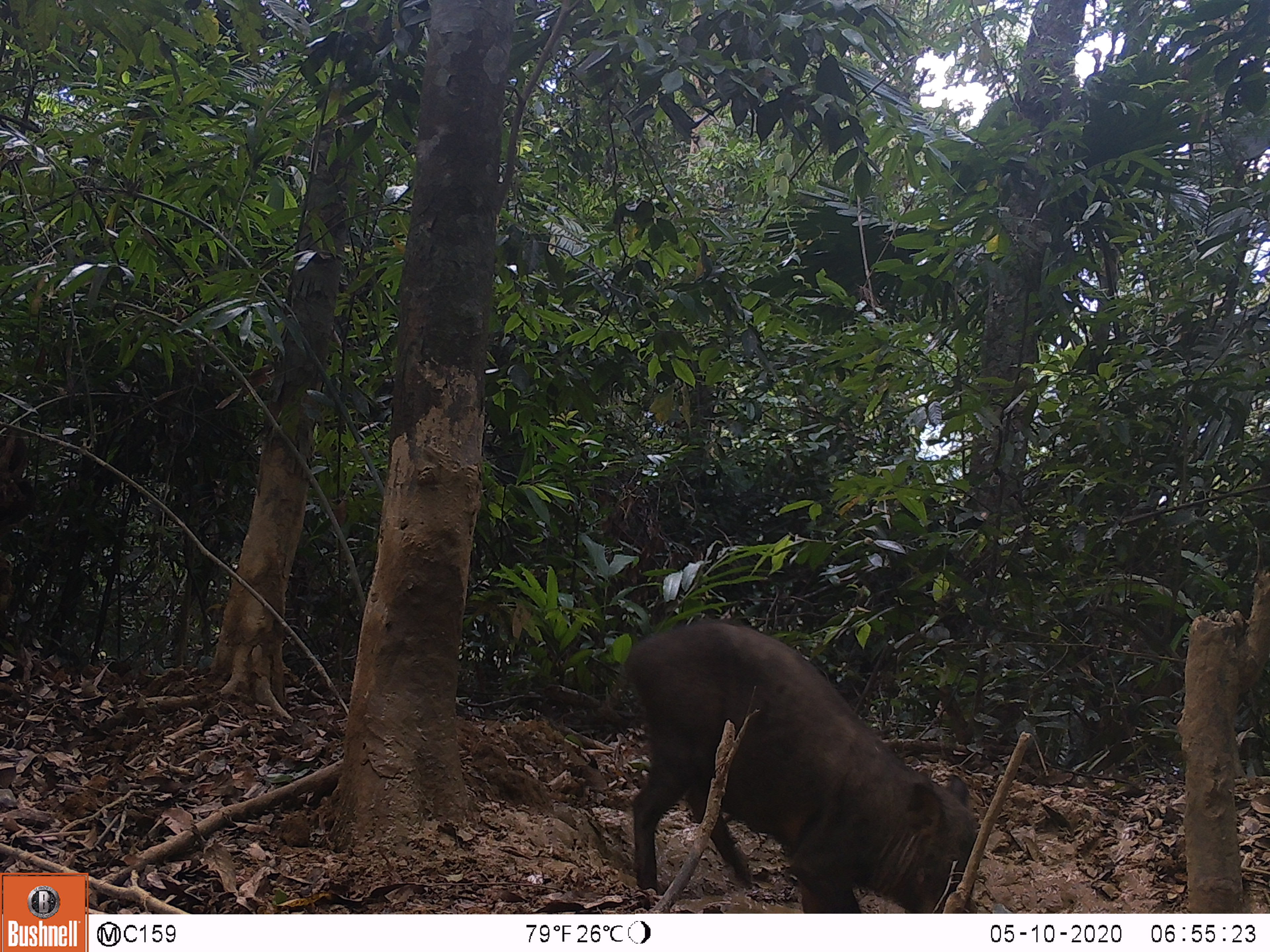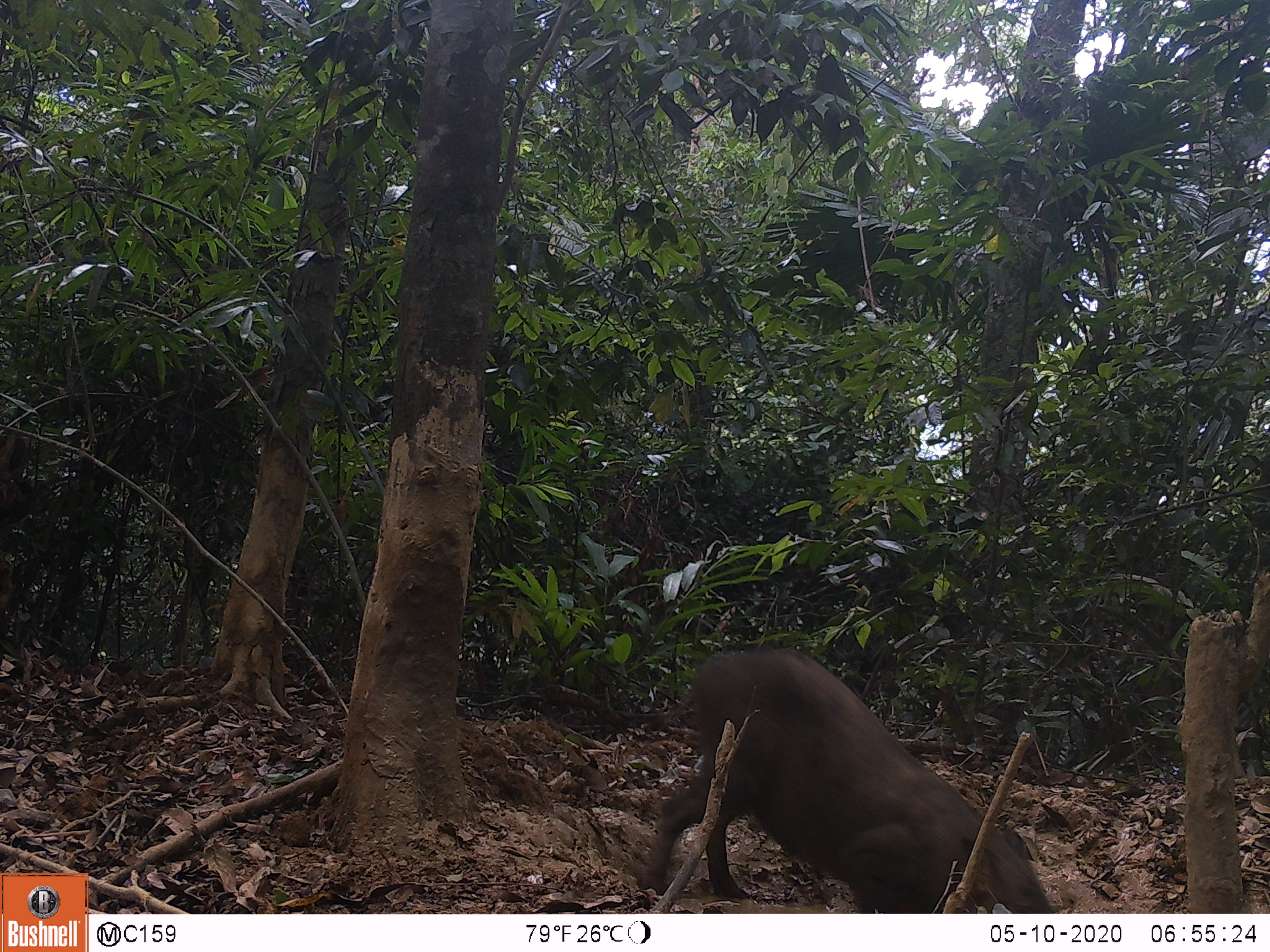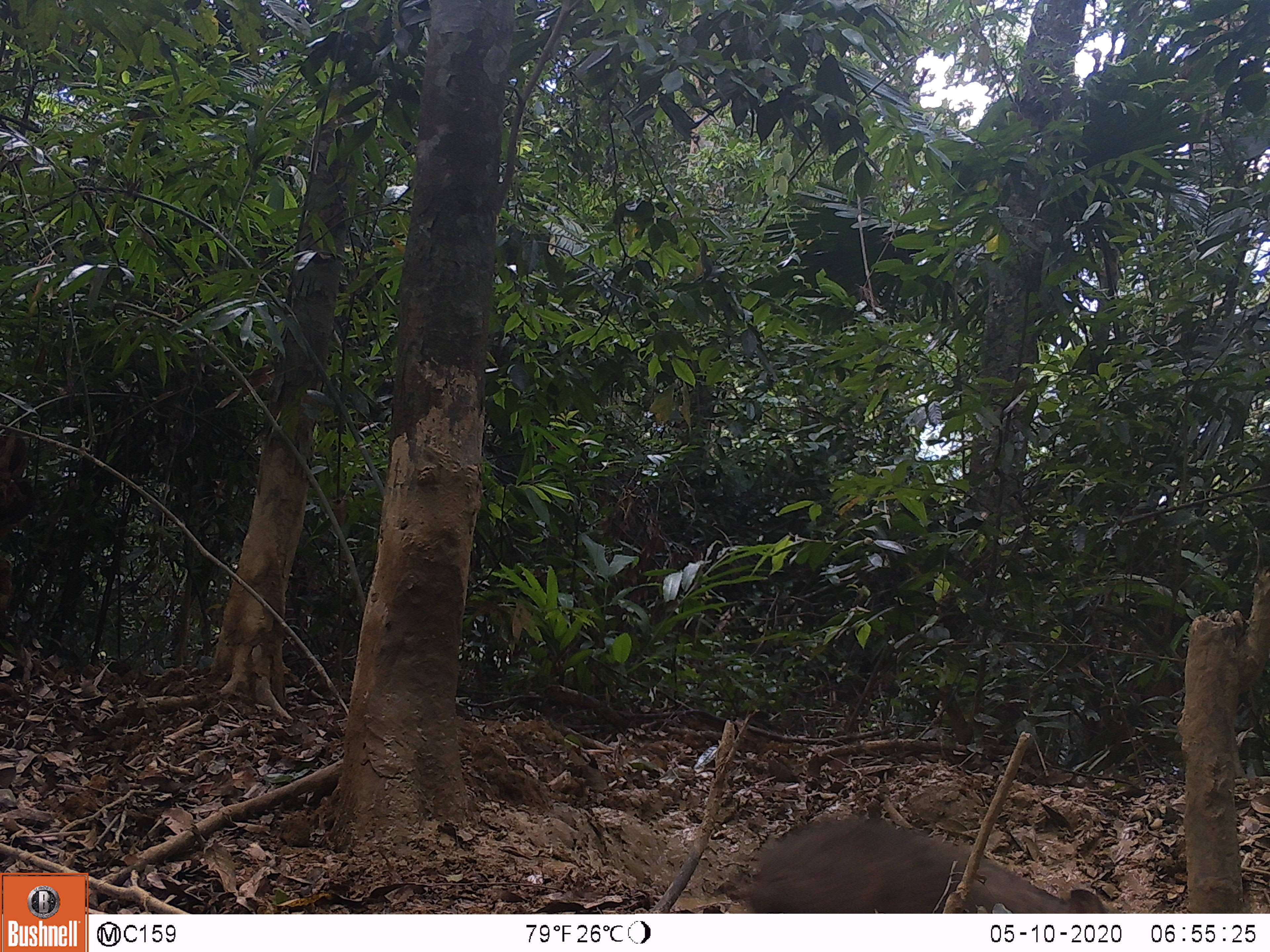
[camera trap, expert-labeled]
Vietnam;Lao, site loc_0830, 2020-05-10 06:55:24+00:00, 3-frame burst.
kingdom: Animalia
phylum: Chordata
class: Mammalia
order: Artiodactyla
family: Suidae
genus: Sus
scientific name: Sus scrofa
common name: eurasian wild pig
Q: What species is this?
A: Eurasian wild pig (Sus scrofa).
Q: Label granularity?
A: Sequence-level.